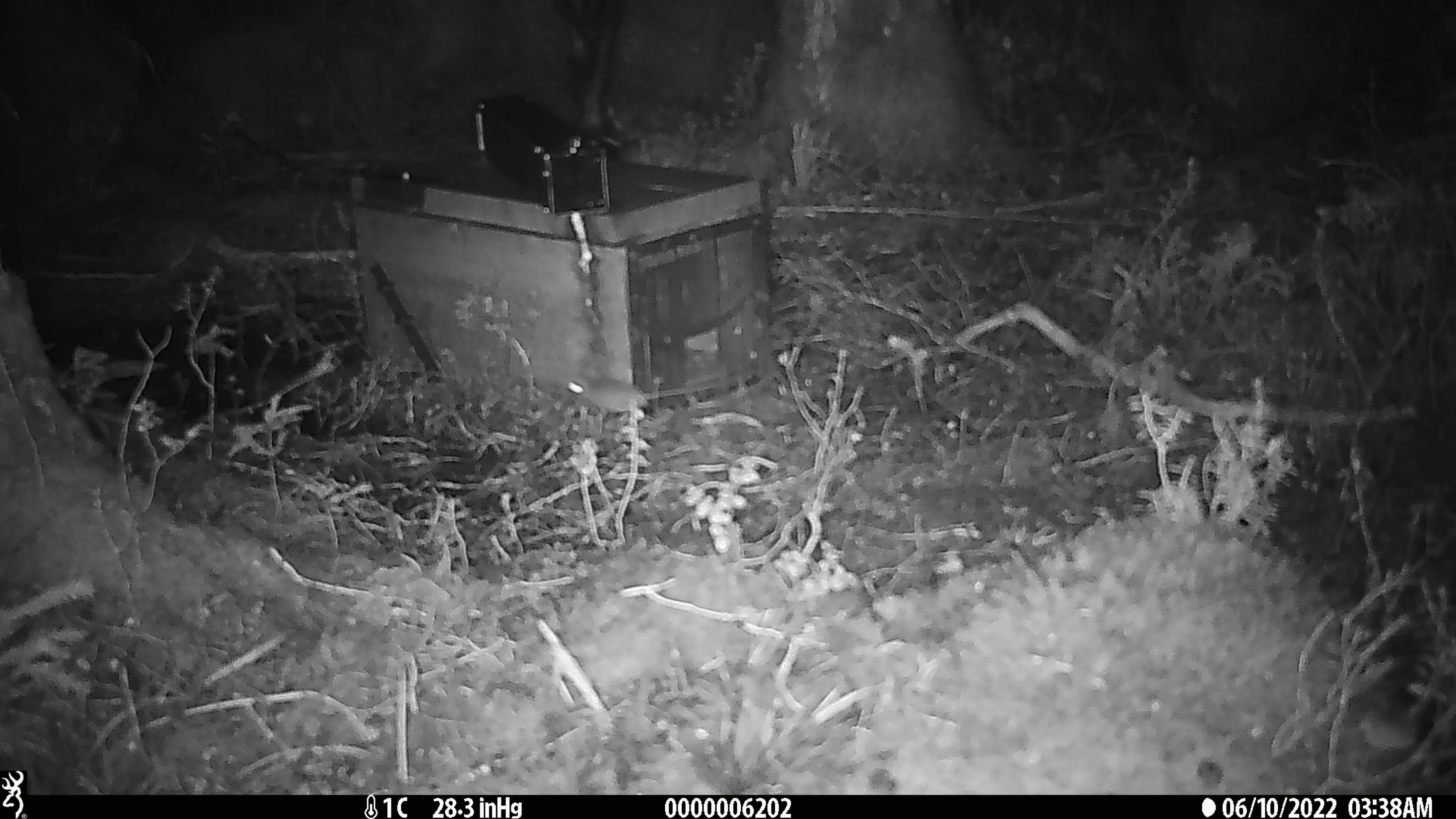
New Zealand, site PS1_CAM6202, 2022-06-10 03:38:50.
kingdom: Animalia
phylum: Chordata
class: Mammalia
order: Rodentia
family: Muridae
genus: Mus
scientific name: Mus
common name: mouse